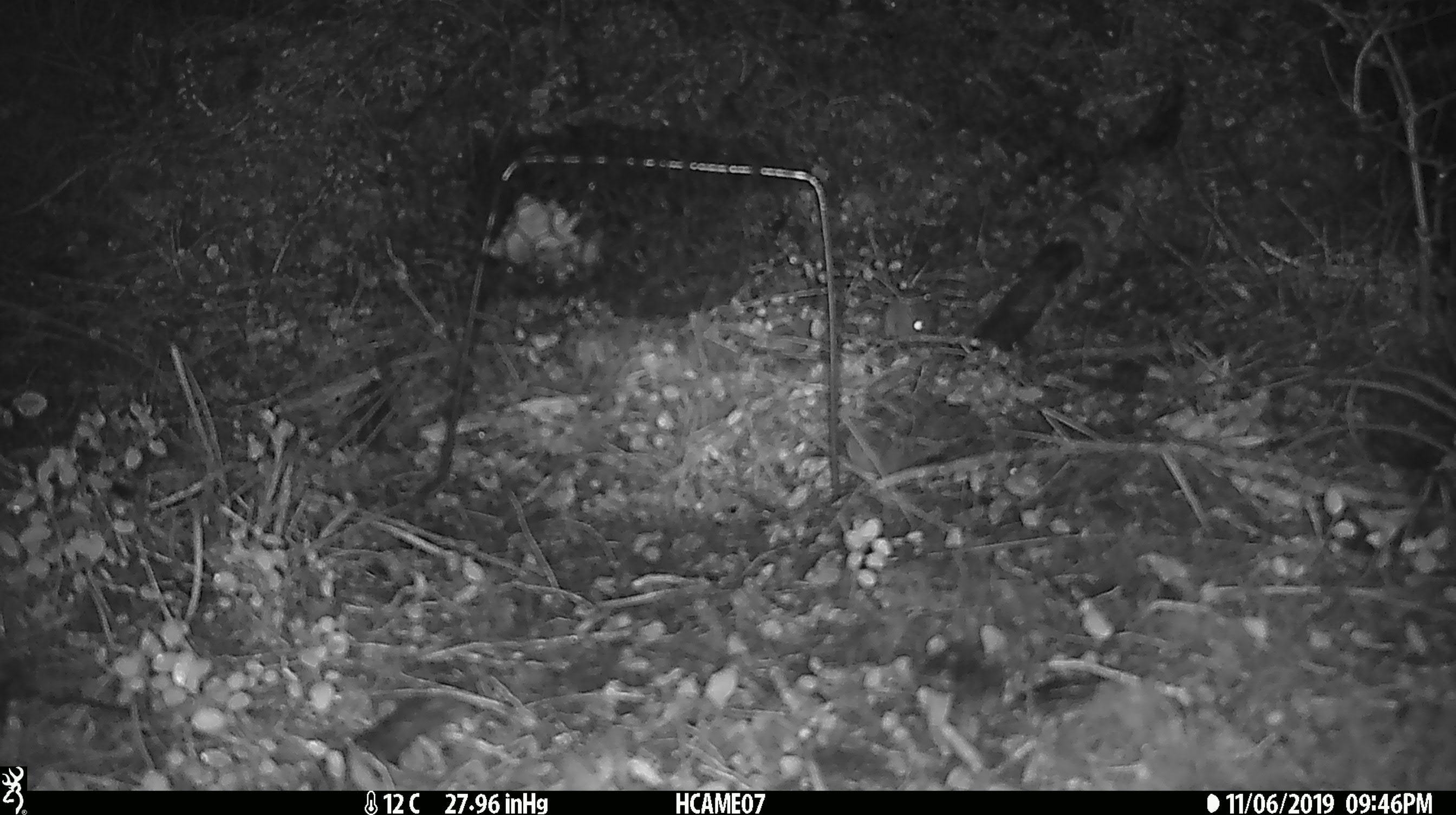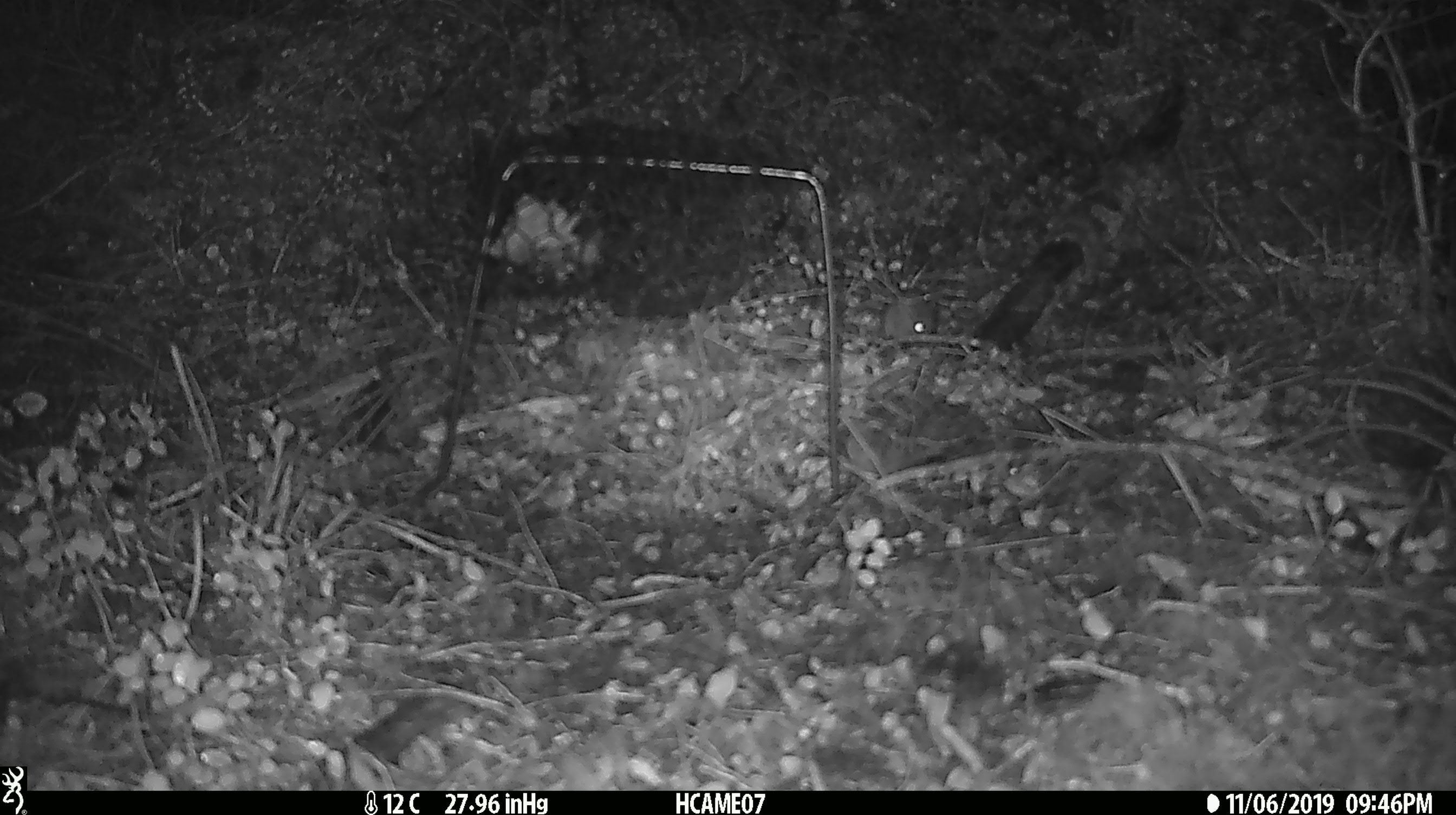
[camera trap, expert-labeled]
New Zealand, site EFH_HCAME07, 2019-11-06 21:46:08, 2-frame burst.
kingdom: Animalia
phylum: Chordata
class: Mammalia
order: Rodentia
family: Muridae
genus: Mus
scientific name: Mus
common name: mouse